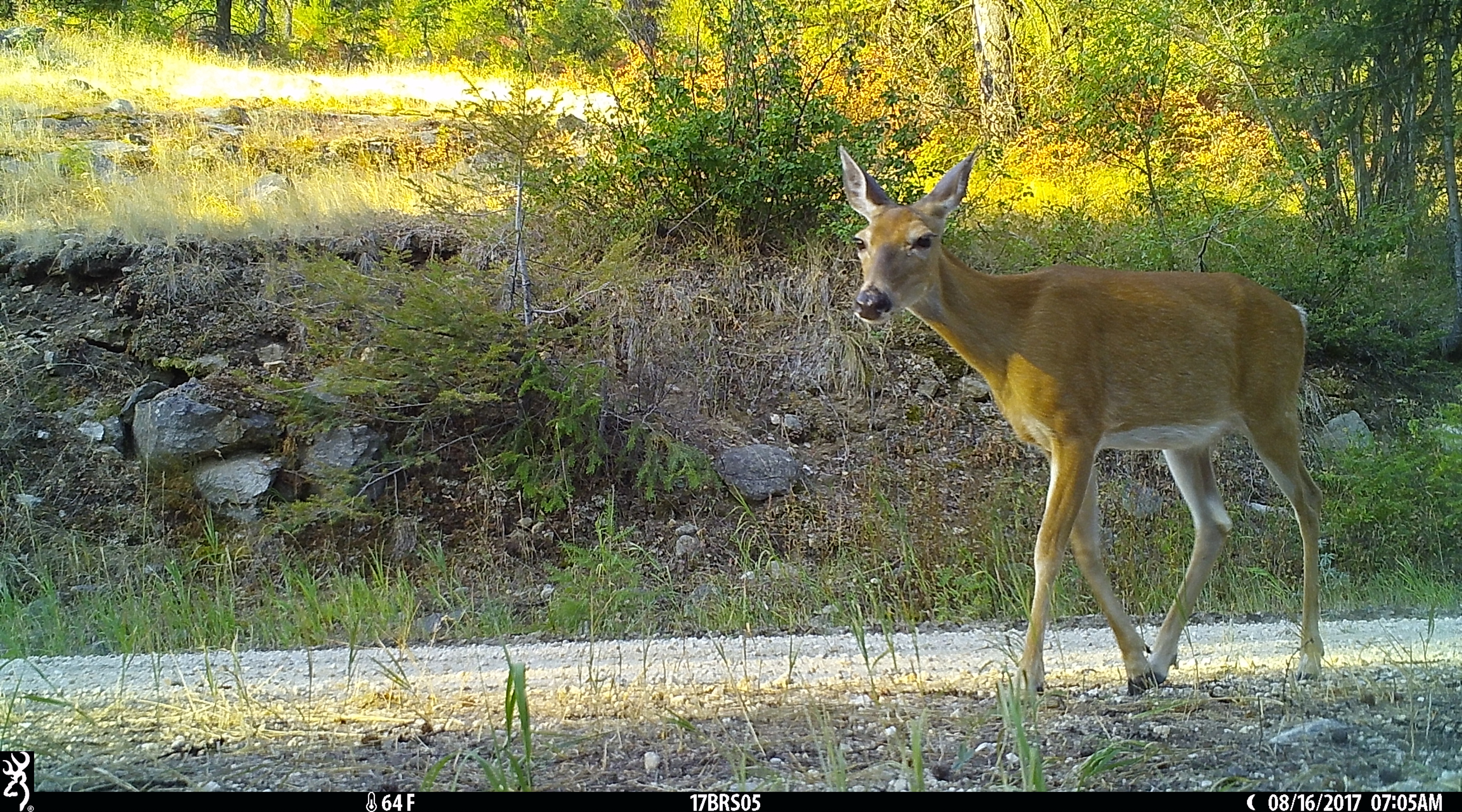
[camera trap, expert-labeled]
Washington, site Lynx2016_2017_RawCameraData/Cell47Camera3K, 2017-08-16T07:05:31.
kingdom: Animalia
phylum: Chordata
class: Mammalia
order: Artiodactyla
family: Cervidae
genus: Odocoileus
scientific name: Odocoileus hemionus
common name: mule deer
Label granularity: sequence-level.